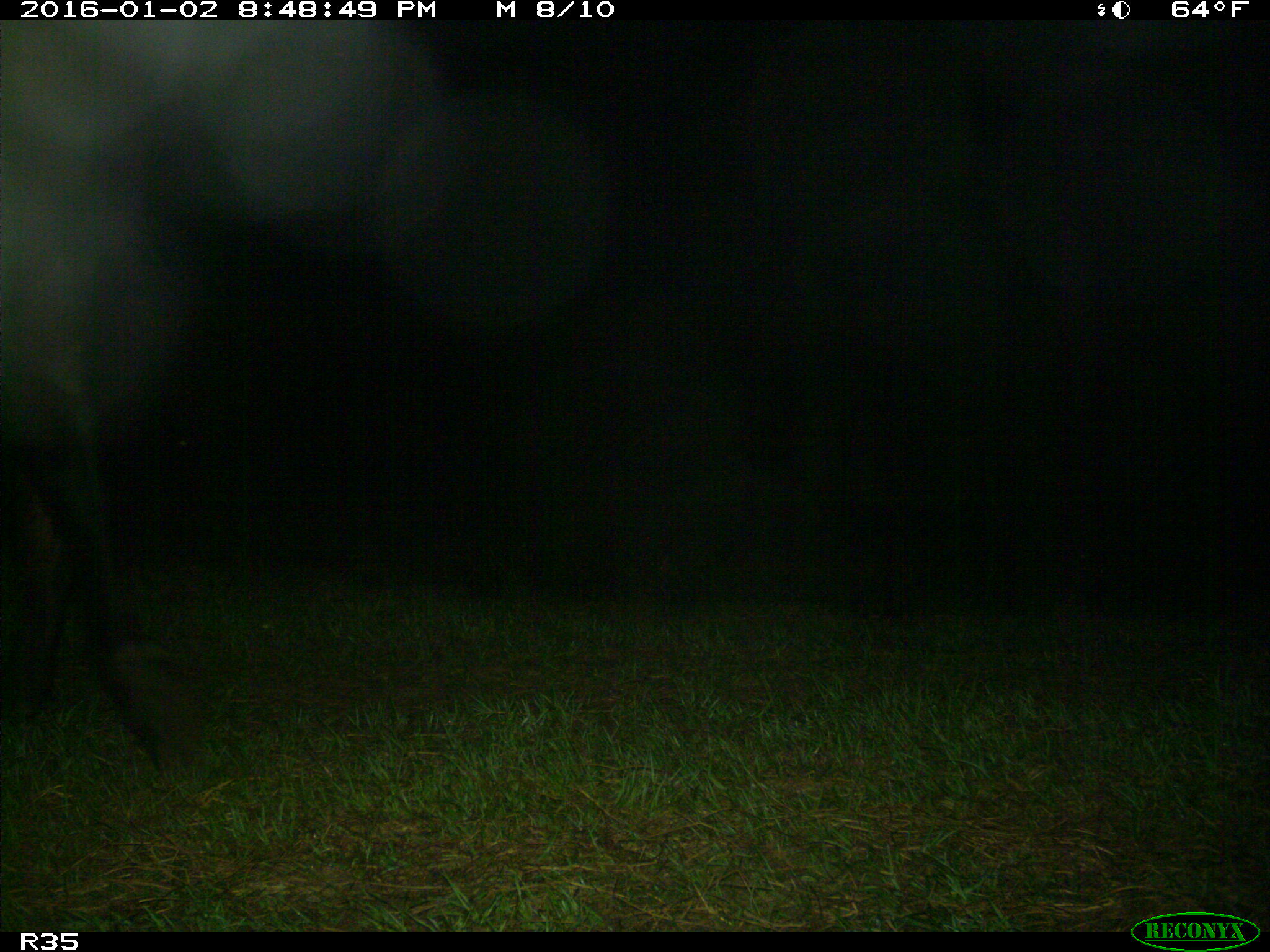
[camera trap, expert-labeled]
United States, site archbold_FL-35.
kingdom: Animalia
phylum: Chordata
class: Mammalia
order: Artiodactyla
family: Bovidae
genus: Bos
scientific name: Bos taurus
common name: domestic cow